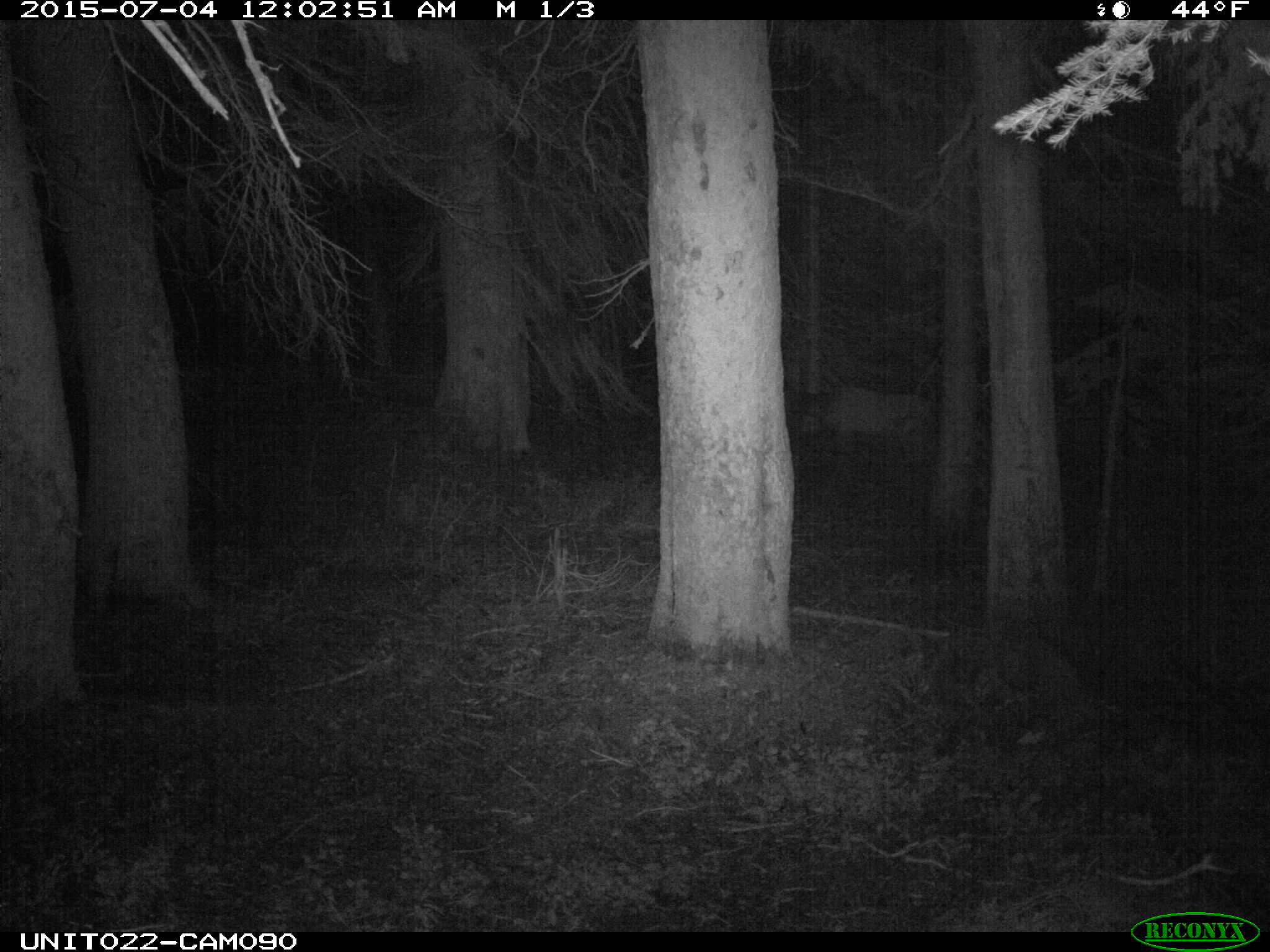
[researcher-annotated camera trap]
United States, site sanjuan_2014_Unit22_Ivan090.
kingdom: Animalia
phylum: Chordata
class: Mammalia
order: Artiodactyla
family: Cervidae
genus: Cervus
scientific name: Cervus elaphus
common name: red deer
Cervus elaphus (red deer).